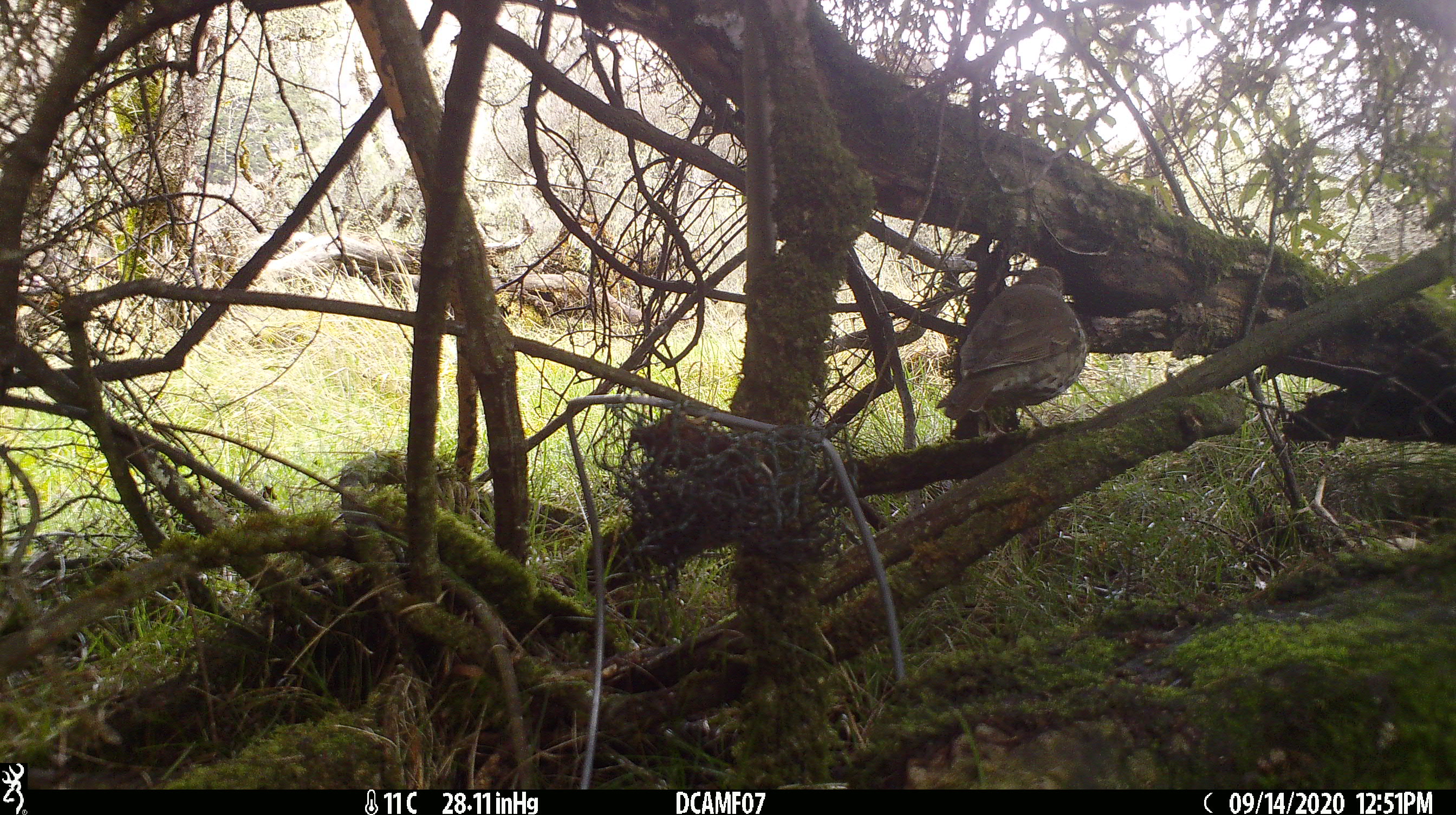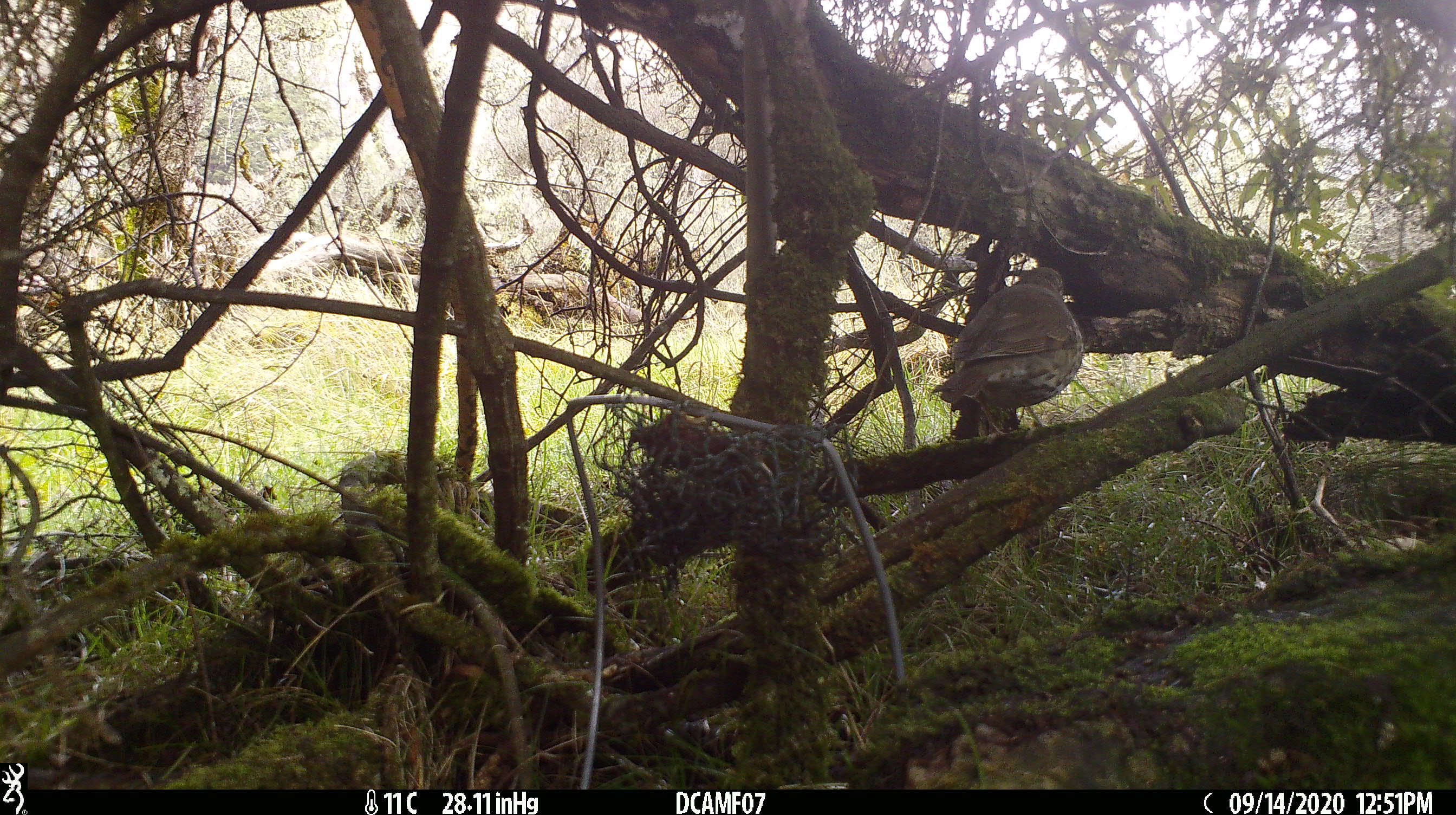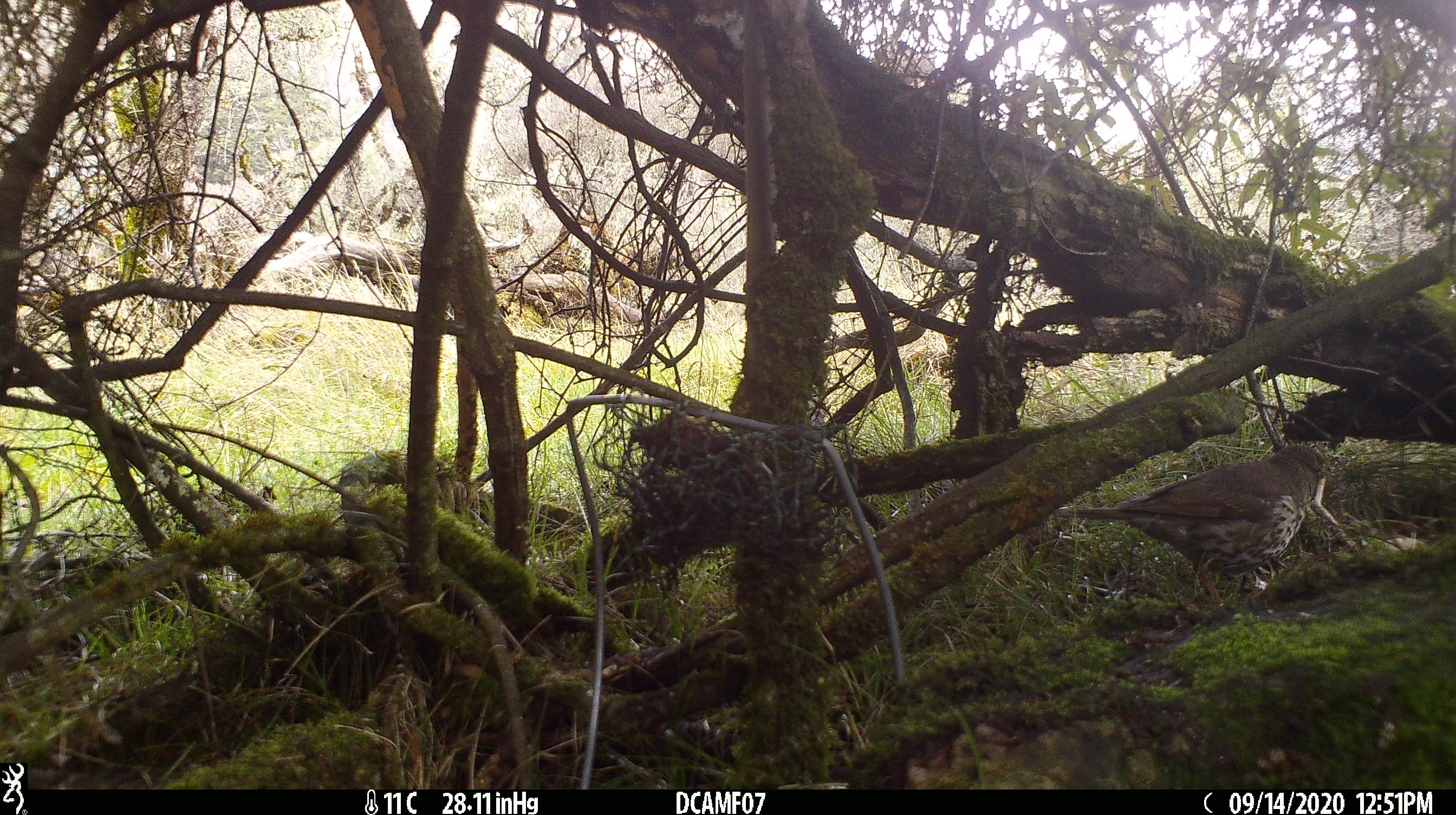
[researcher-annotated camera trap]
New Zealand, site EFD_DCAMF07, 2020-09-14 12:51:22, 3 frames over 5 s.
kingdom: Animalia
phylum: Chordata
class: Aves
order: Passeriformes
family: Turdidae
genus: Turdus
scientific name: Turdus philomelos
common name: song thrush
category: thrush